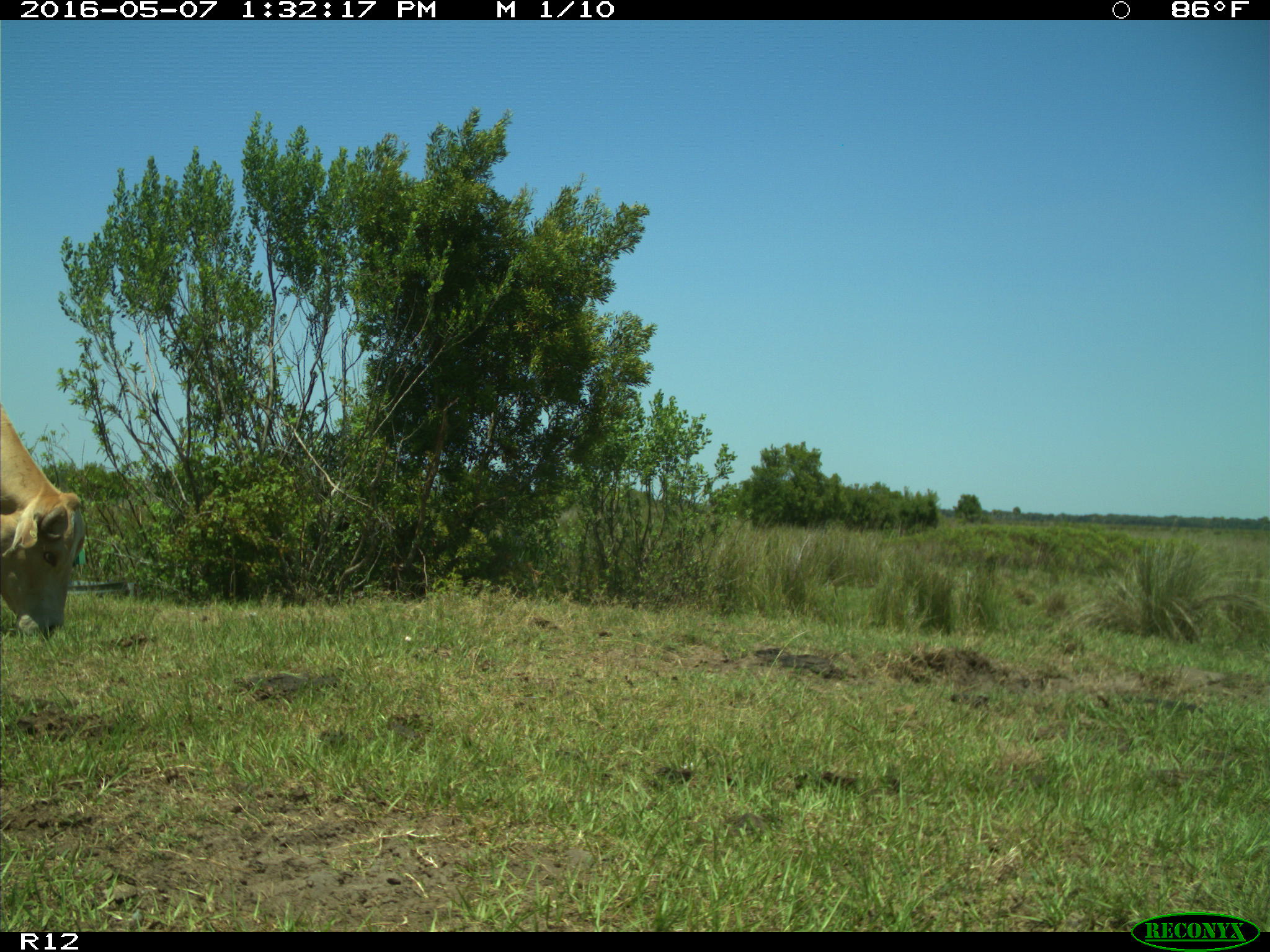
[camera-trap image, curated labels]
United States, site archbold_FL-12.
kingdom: Animalia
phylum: Chordata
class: Mammalia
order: Artiodactyla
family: Bovidae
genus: Bos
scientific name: Bos taurus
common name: domestic cow